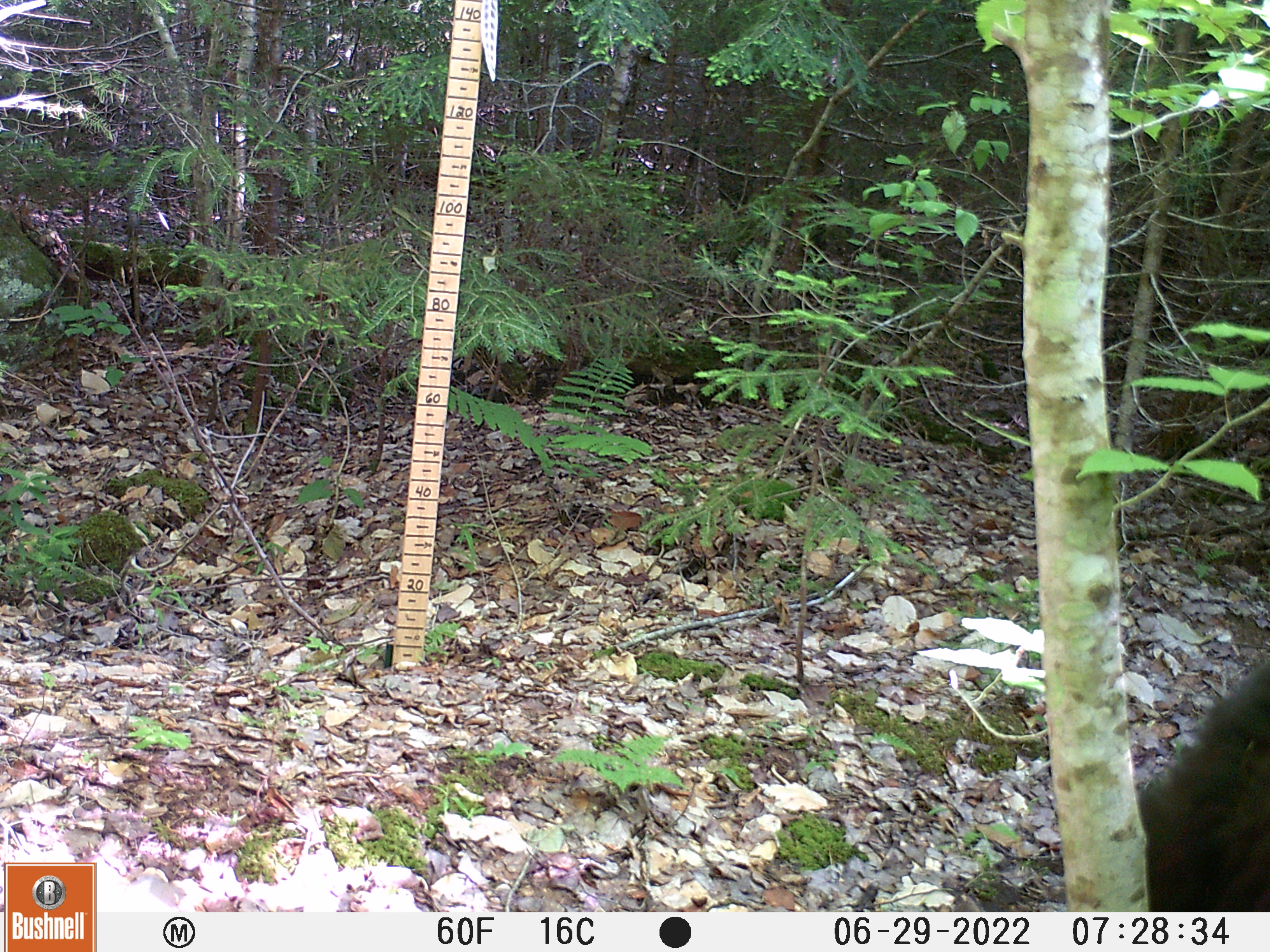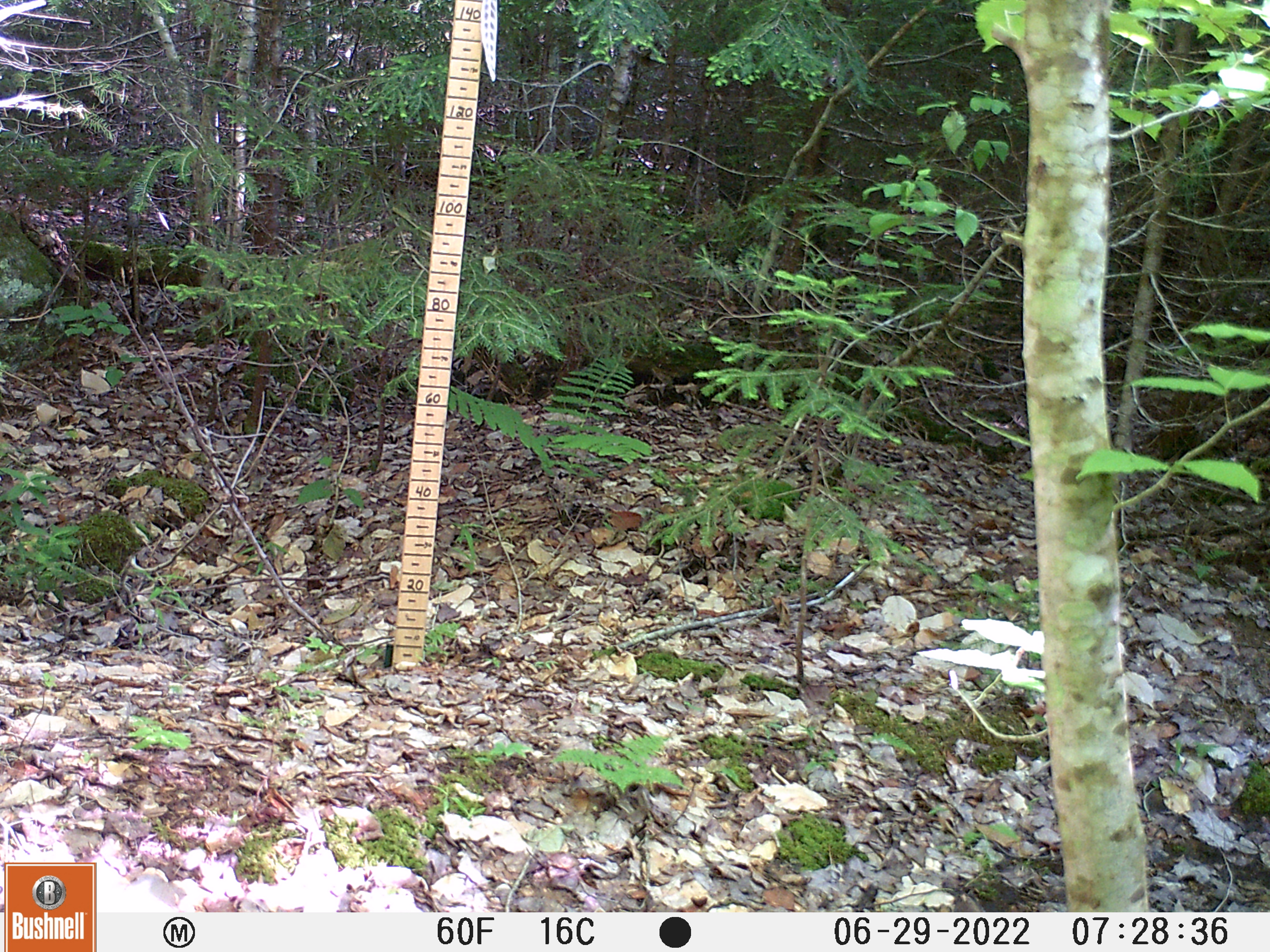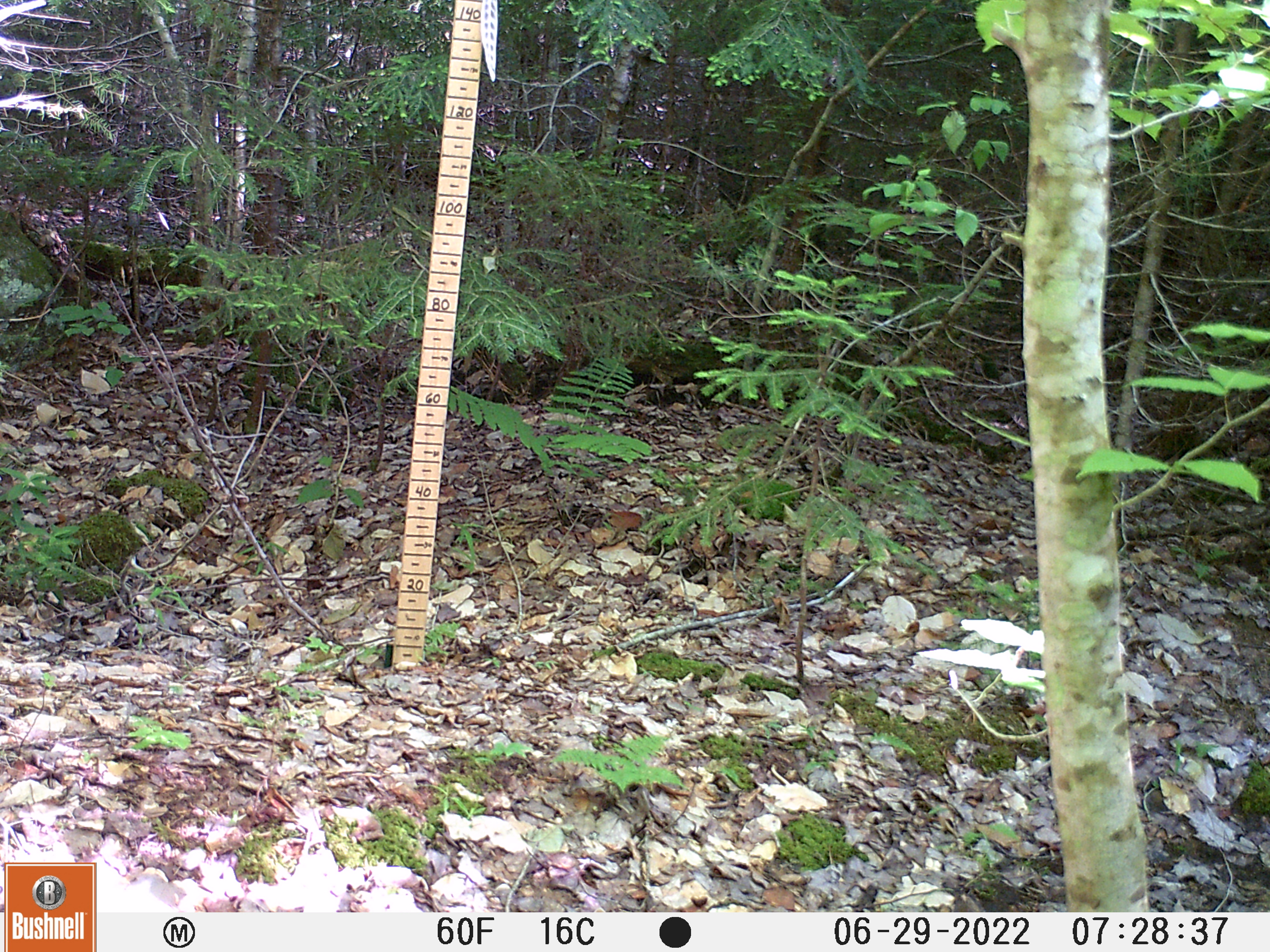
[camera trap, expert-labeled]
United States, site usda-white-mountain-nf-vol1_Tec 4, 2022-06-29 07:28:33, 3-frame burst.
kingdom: Animalia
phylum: Chordata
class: Mammalia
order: Carnivora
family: Ursidae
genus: Ursus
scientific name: Ursus americanus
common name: black bear